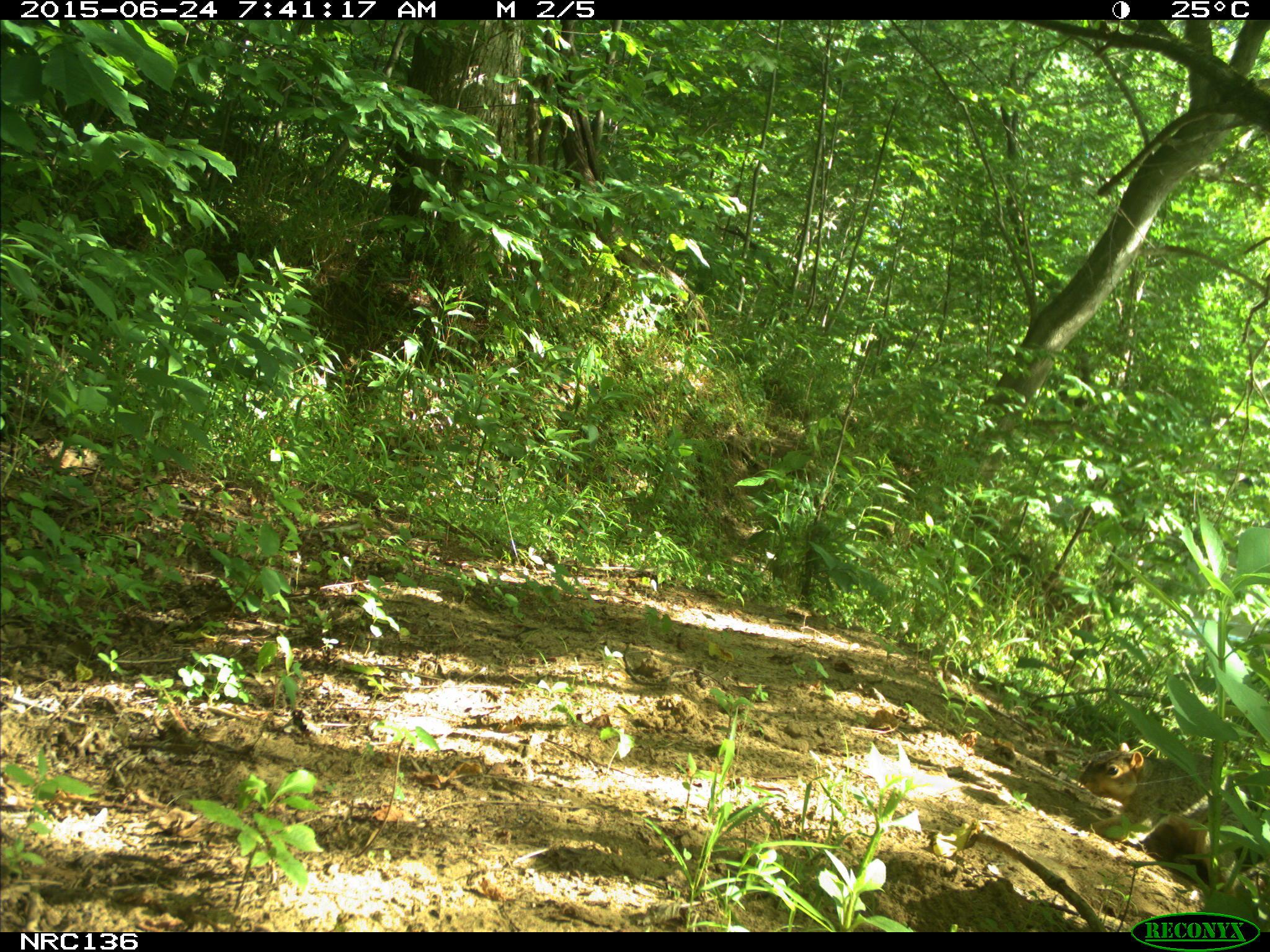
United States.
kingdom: Animalia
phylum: Chordata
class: Mammalia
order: Rodentia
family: Sciuridae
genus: Sciurus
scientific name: Sciurus niger cinereus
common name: eastern fox squirrel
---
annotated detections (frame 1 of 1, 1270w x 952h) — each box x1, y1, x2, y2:
Eastern Fox Squirrel: 1078, 735, 1238, 881